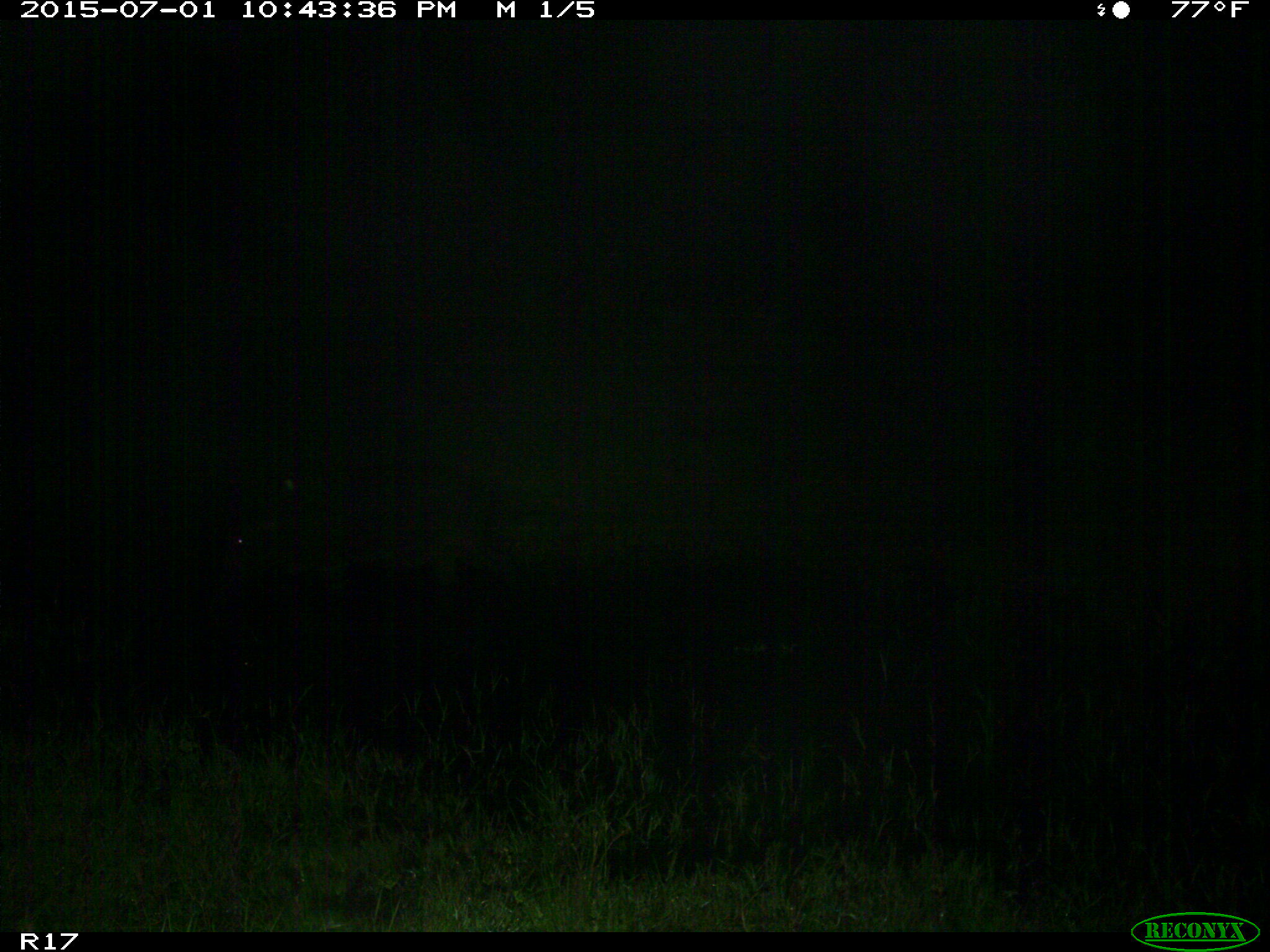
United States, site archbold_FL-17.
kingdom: Animalia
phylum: Chordata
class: Mammalia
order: Artiodactyla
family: Suidae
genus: Sus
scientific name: Sus scrofa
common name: wild boar